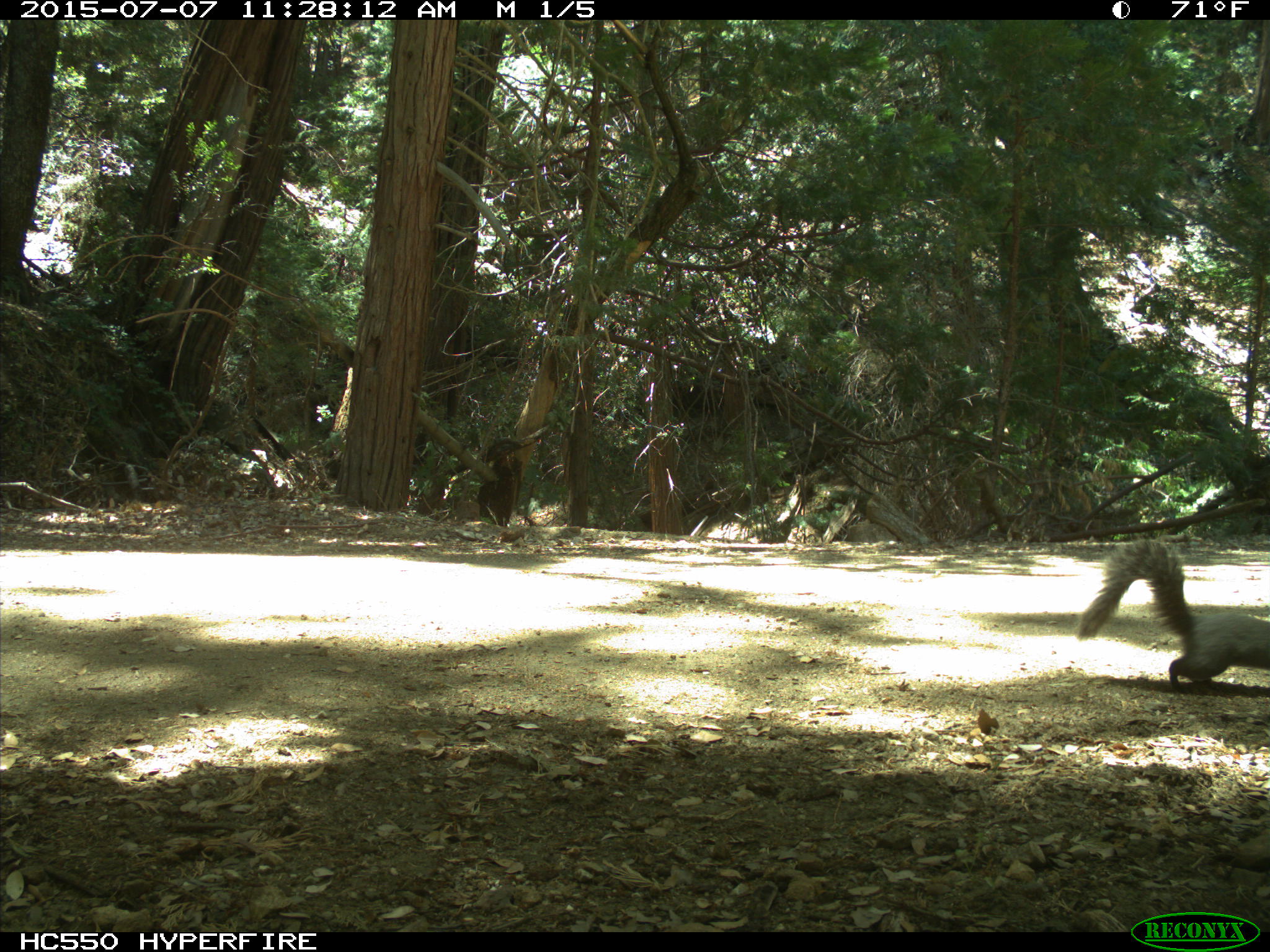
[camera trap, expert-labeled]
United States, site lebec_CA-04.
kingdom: Animalia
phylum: Chordata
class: Mammalia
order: Rodentia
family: Sciuridae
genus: Sciurus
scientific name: Sciurus carolinensis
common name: eastern gray squirrel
Sciurus carolinensis (eastern gray squirrel).